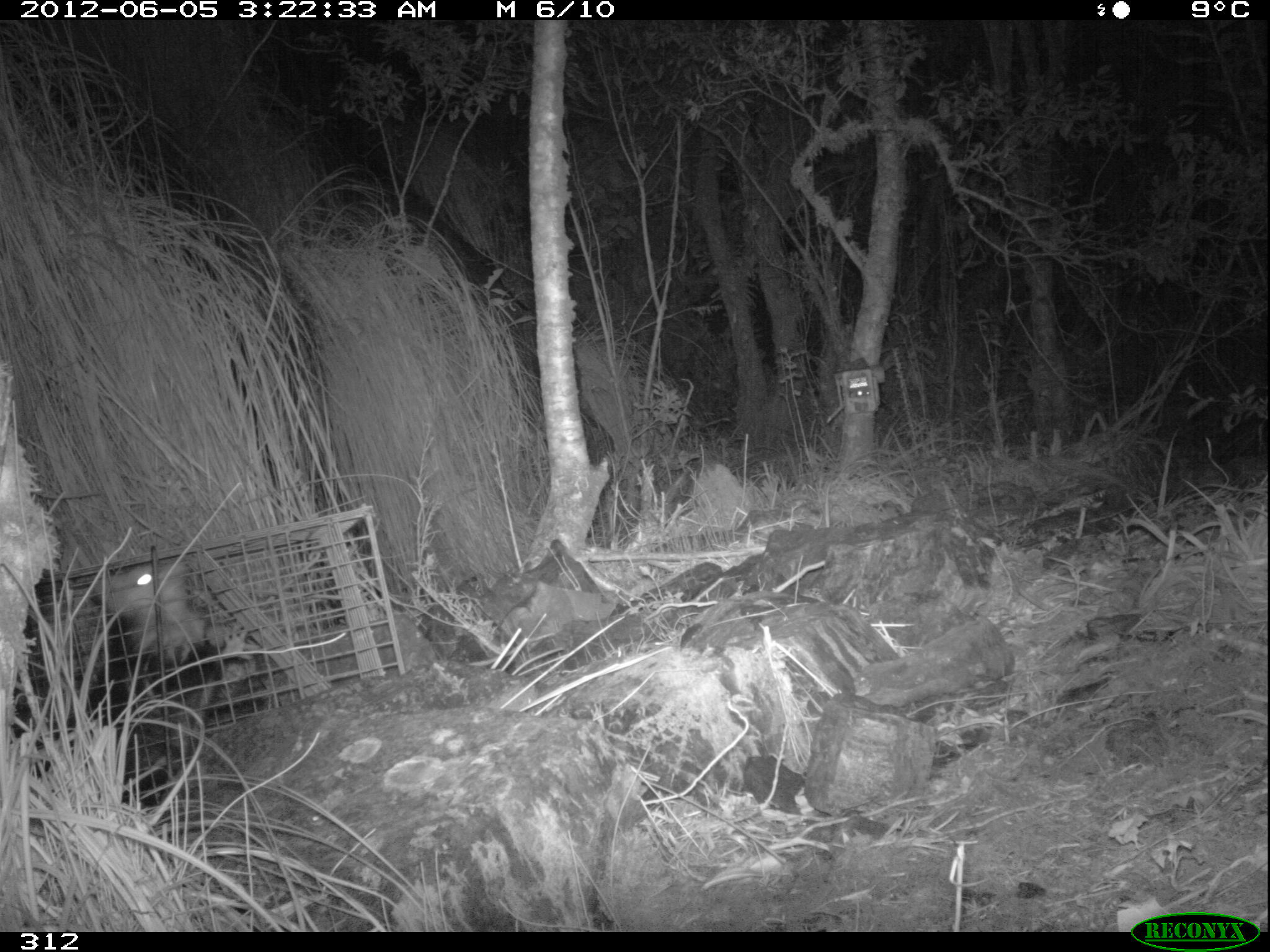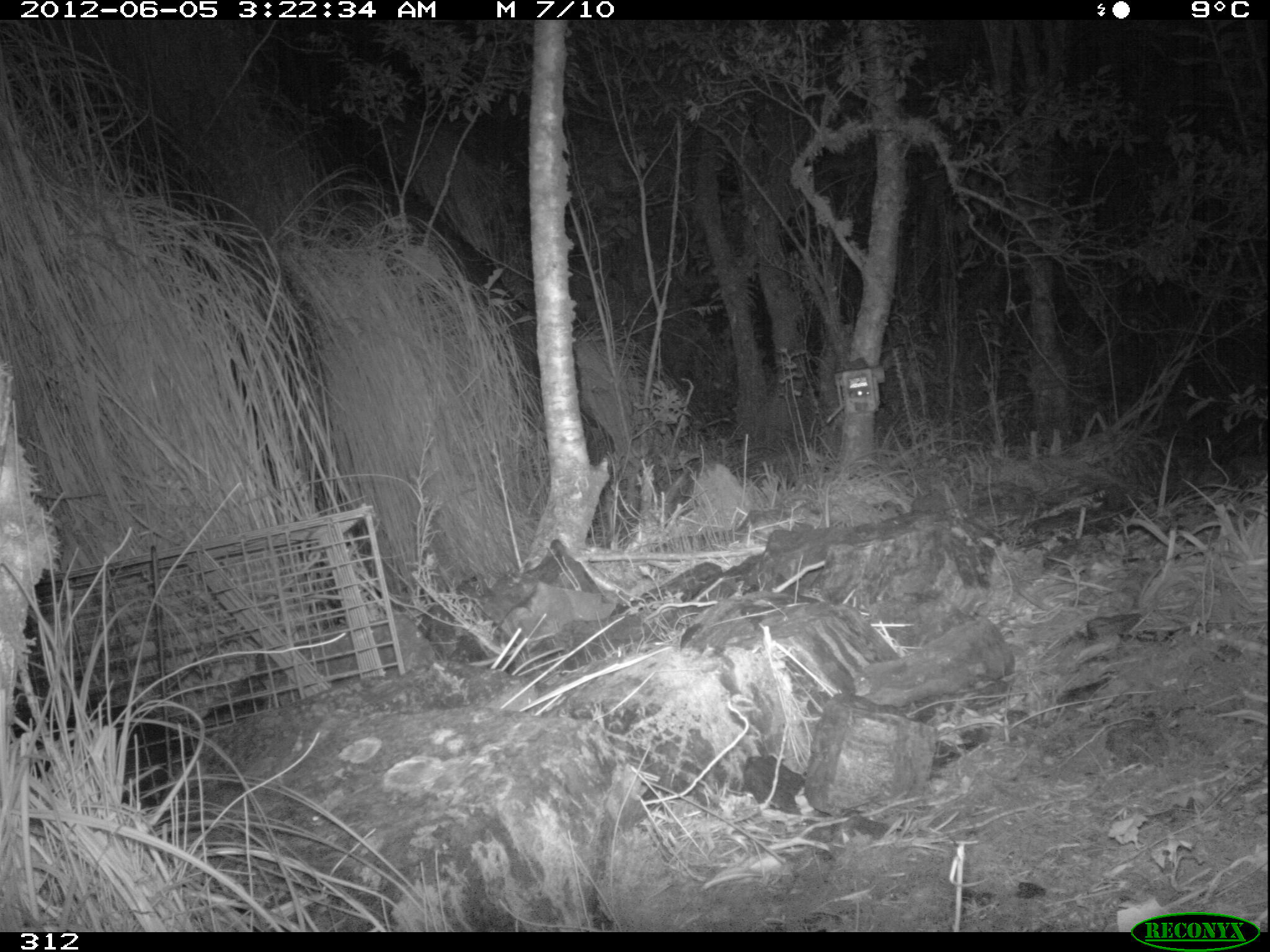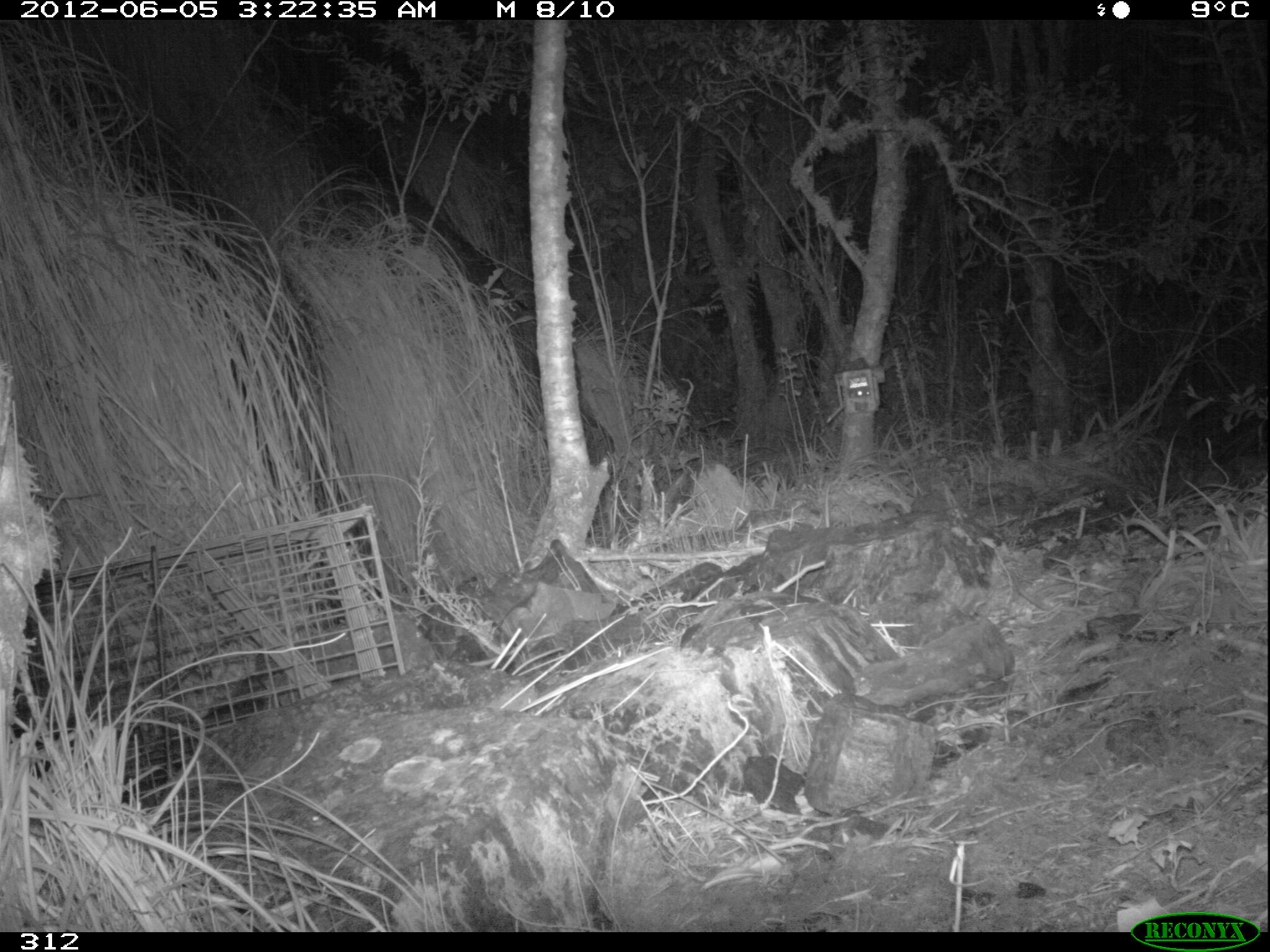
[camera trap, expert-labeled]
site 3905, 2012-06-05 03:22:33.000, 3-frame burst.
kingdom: Animalia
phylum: Chordata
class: Mammalia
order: Didelphimorphia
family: Didelphidae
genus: Didelphis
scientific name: Didelphis pernigra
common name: andean white-eared opossum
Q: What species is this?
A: Didelphis pernigra (andean white-eared opossum).